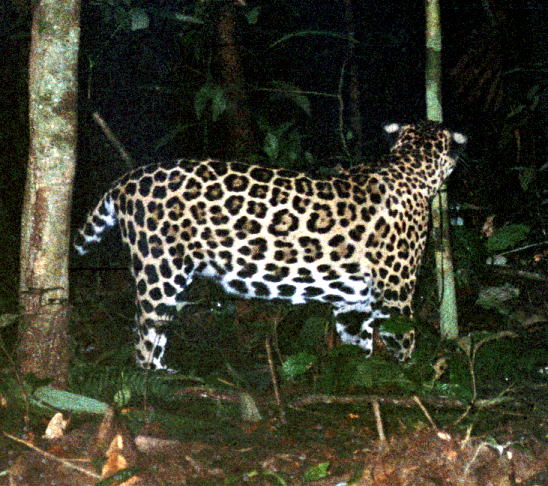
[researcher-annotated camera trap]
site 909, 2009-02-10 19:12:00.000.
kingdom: Animalia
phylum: Chordata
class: Mammalia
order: Carnivora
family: Felidae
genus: Panthera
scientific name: Panthera onca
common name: jaguar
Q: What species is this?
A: Panthera onca (jaguar).